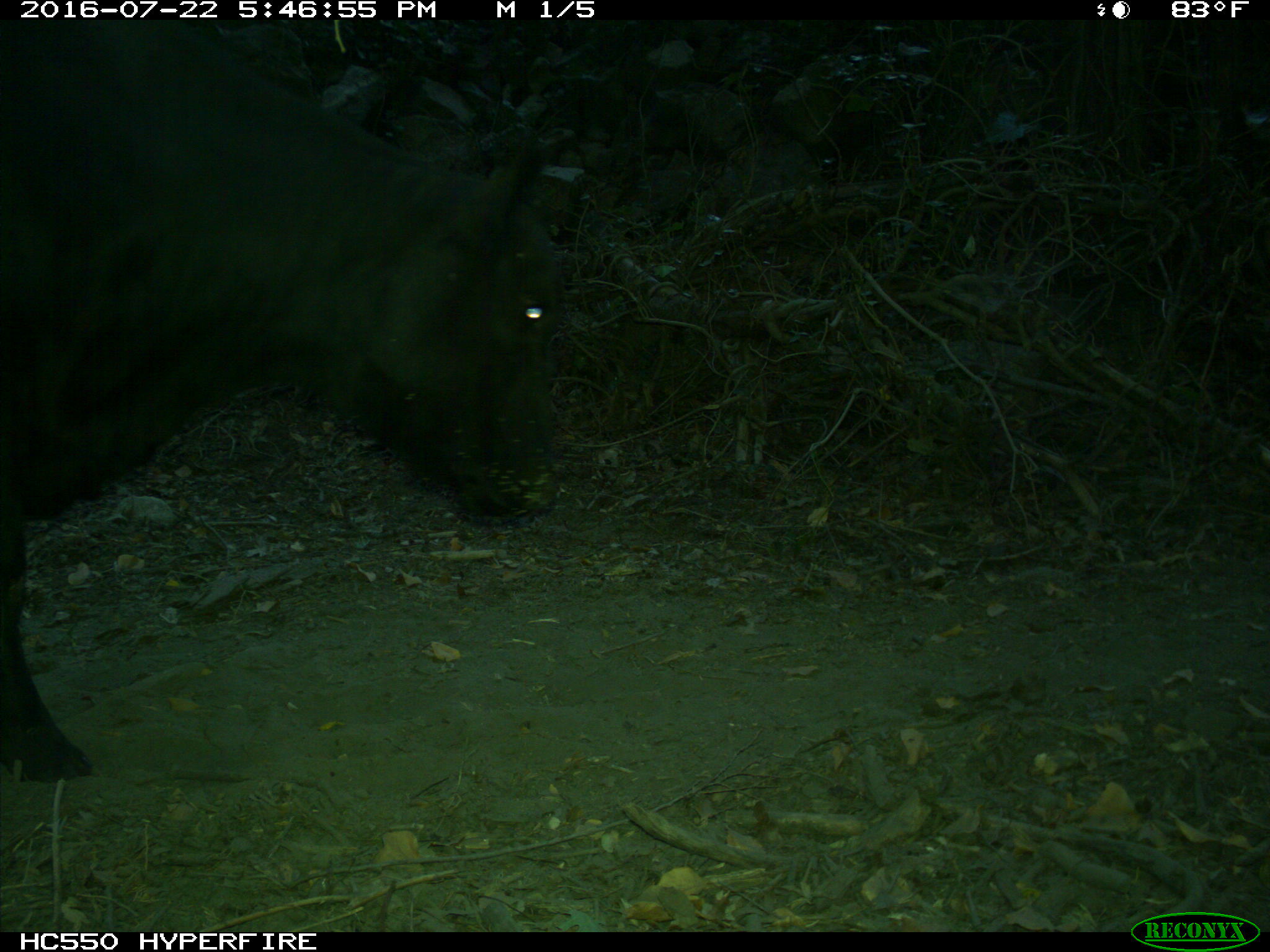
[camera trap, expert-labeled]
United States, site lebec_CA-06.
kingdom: Animalia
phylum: Chordata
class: Mammalia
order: Artiodactyla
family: Bovidae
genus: Bos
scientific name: Bos taurus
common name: domestic cow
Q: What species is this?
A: Bos taurus (domestic cow).